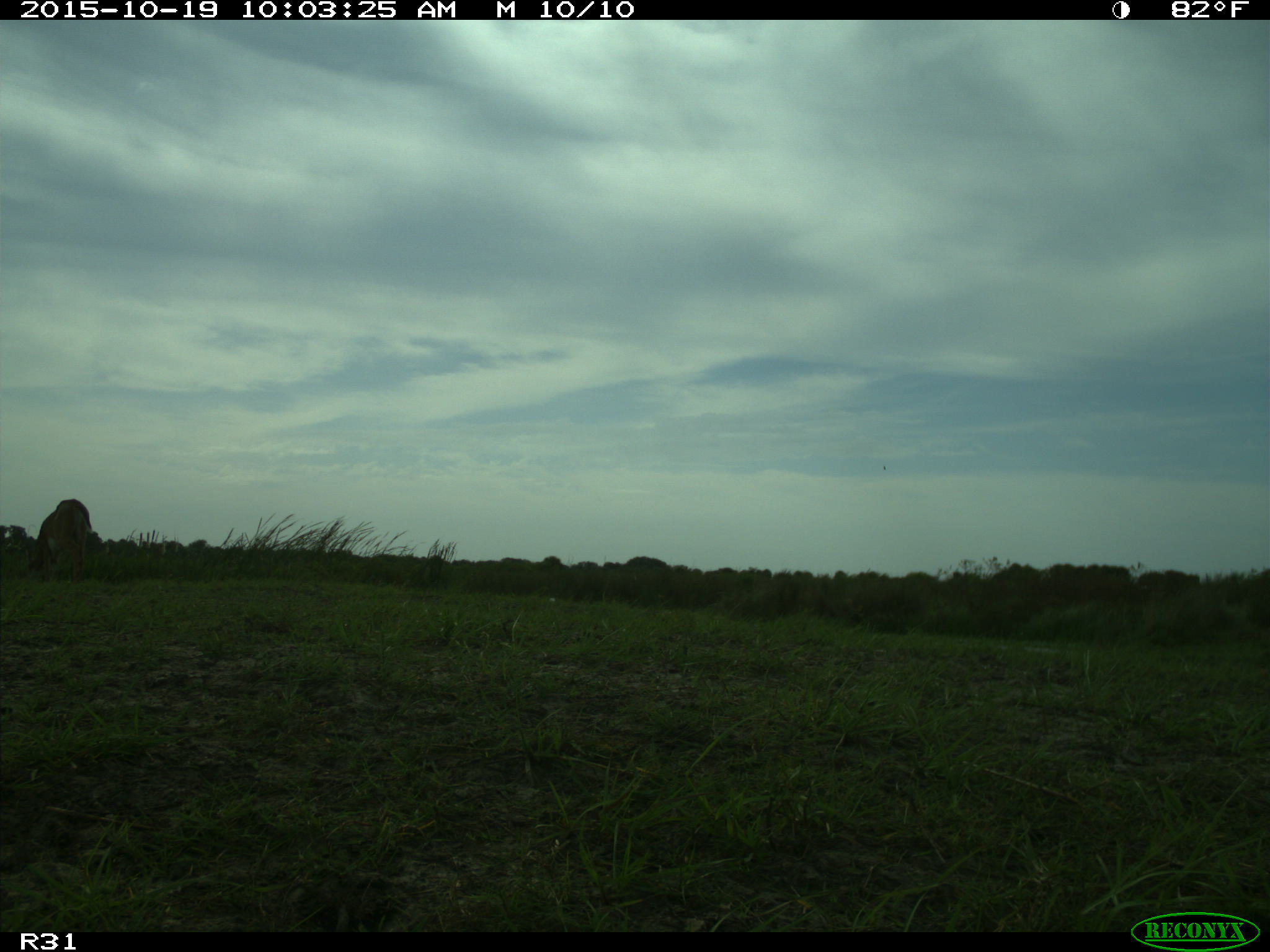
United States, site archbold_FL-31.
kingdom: Animalia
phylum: Chordata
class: Mammalia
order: Artiodactyla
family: Cervidae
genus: Odocoileus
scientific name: Odocoileus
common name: deer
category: unidentified deer